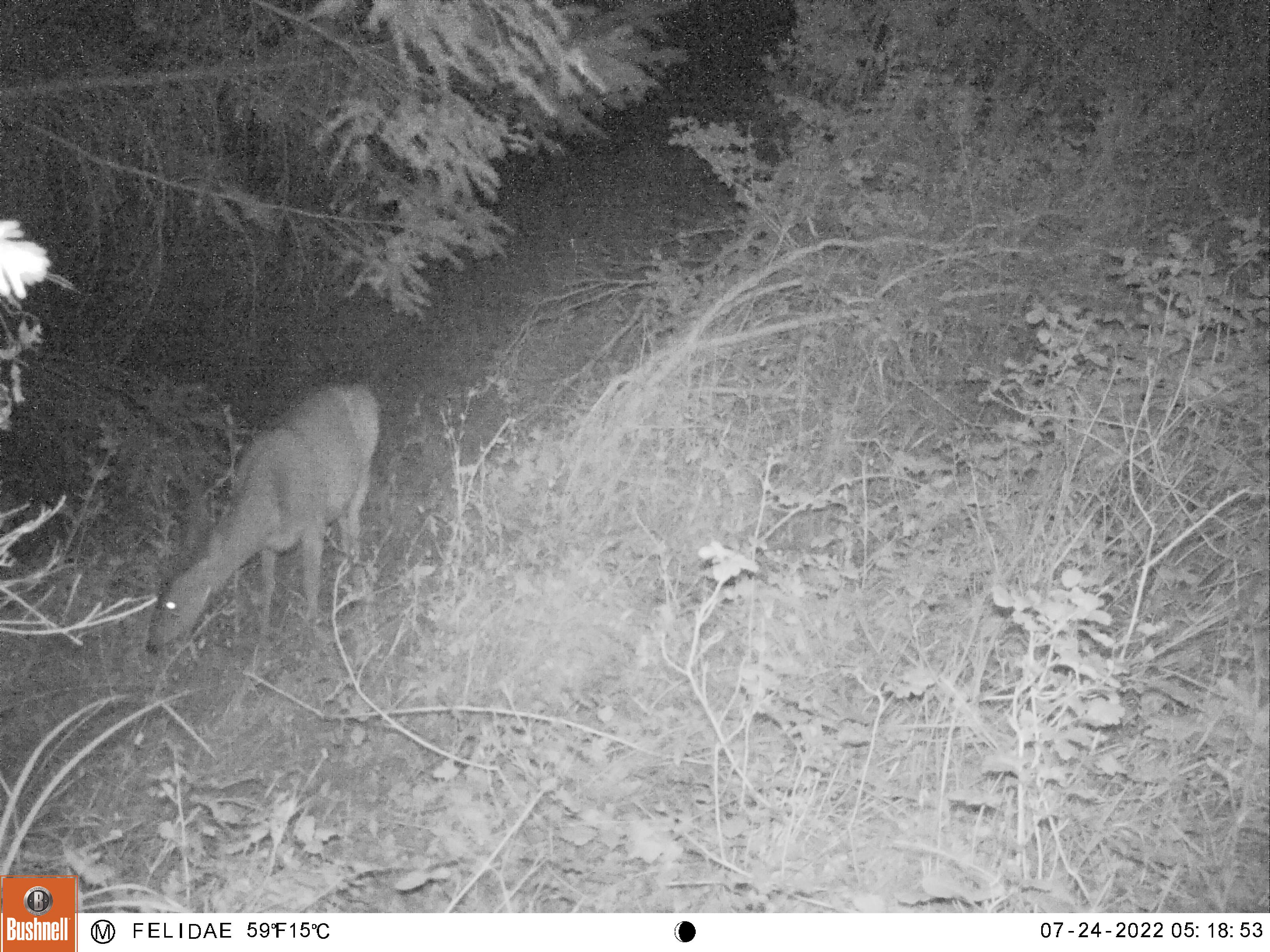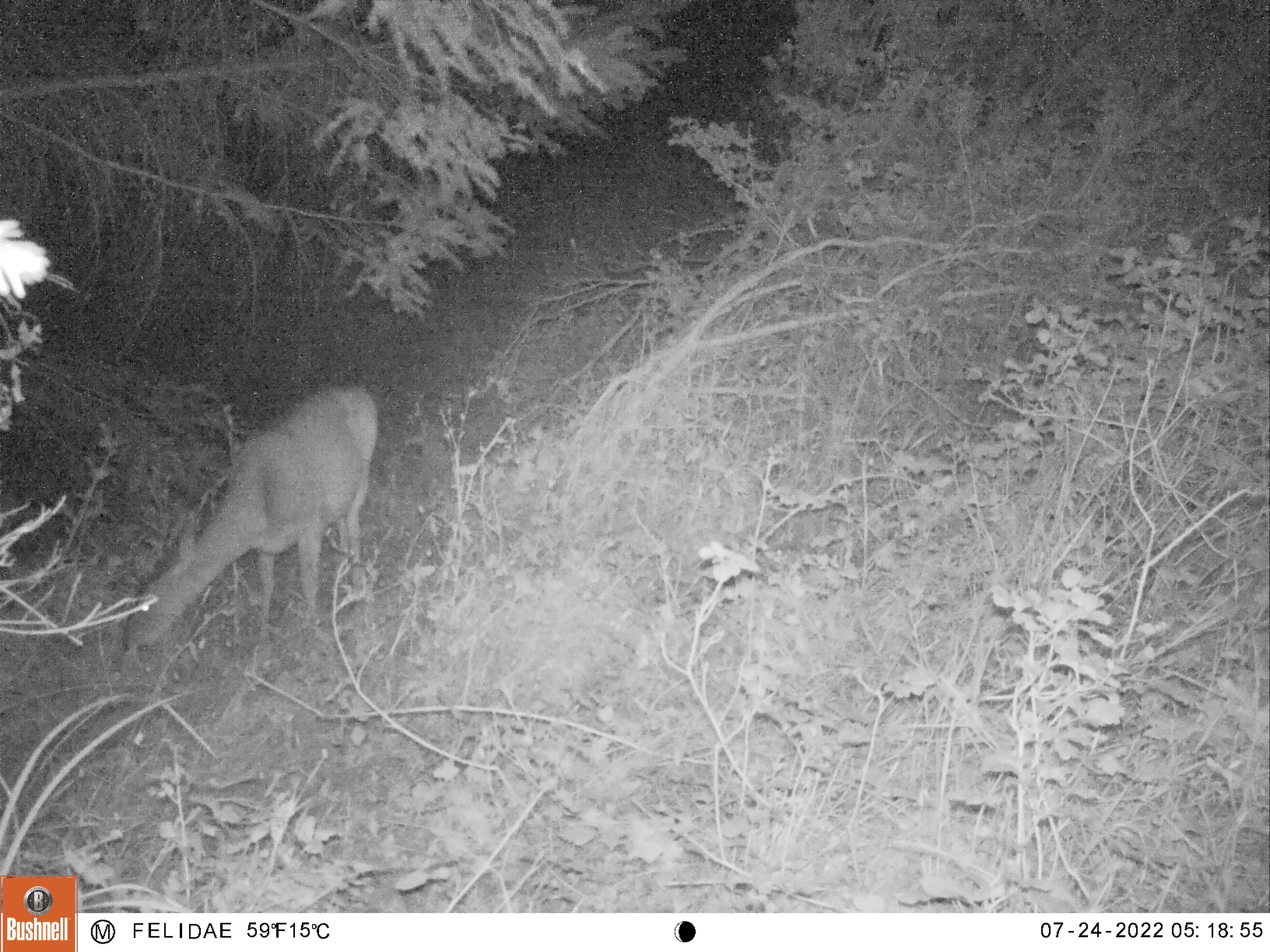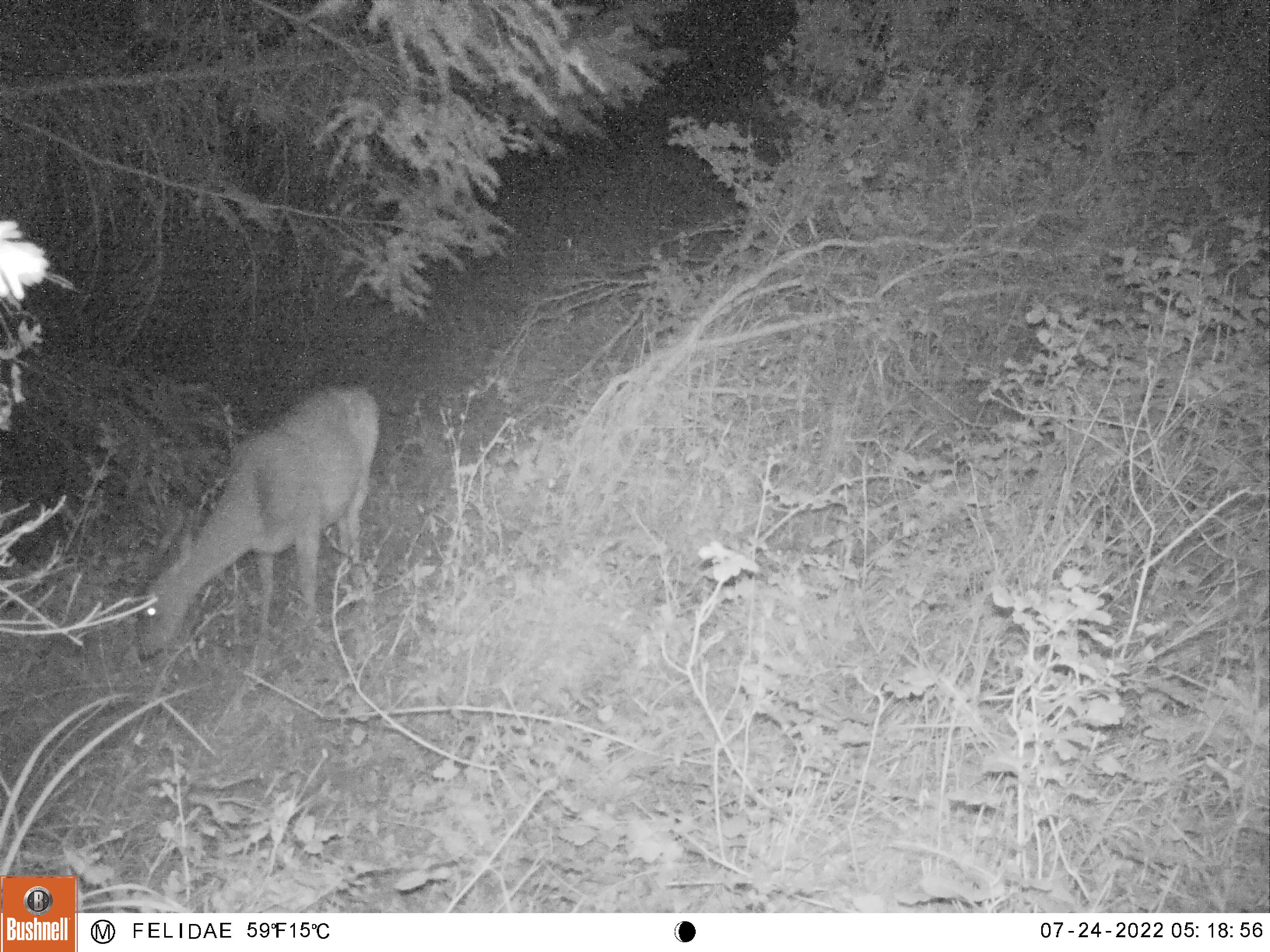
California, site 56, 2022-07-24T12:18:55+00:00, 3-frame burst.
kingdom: Animalia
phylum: Chordata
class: Mammalia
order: Artiodactyla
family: Cervidae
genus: Odocoileus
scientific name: Odocoileus hemionus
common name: mule deer